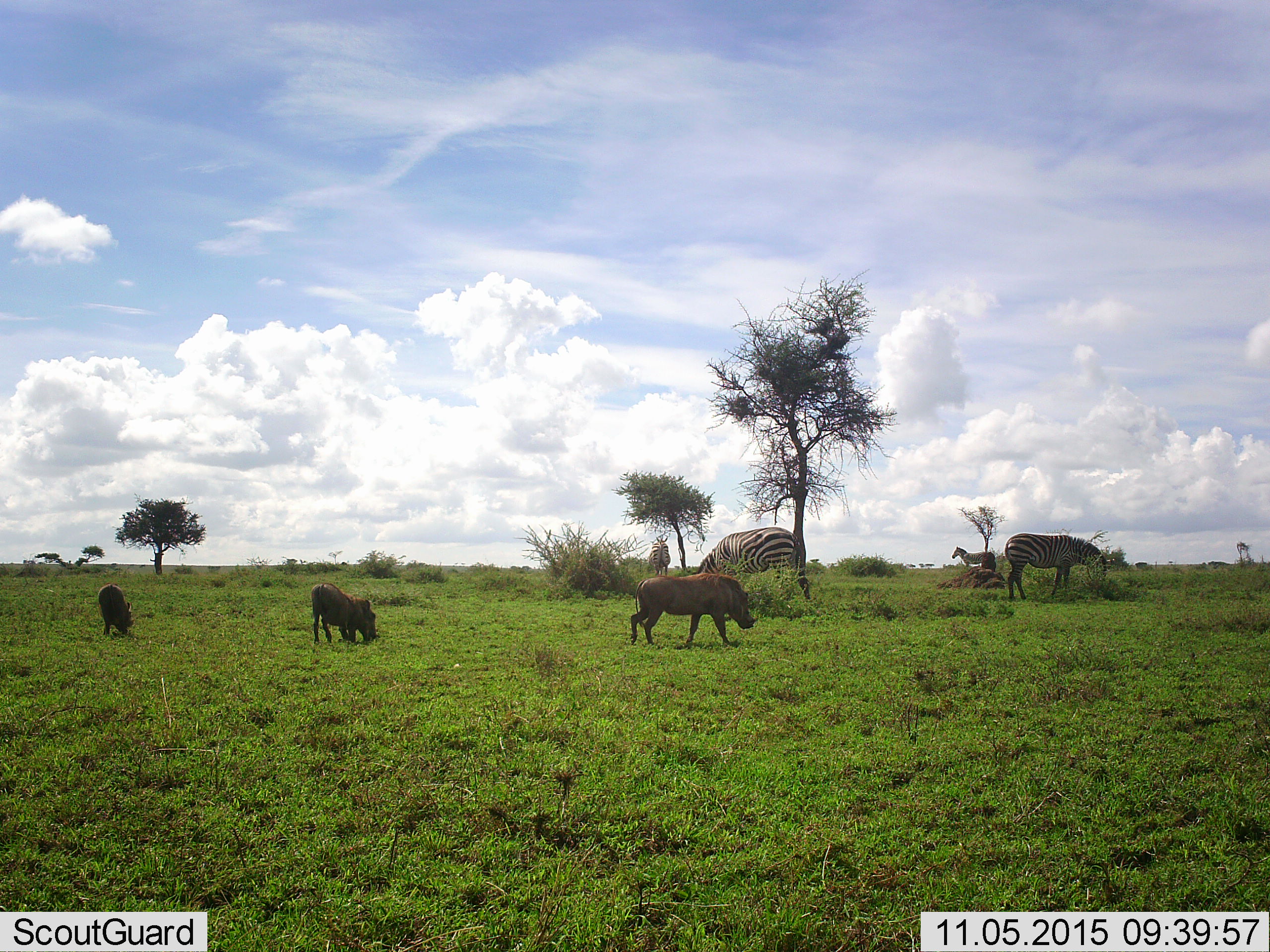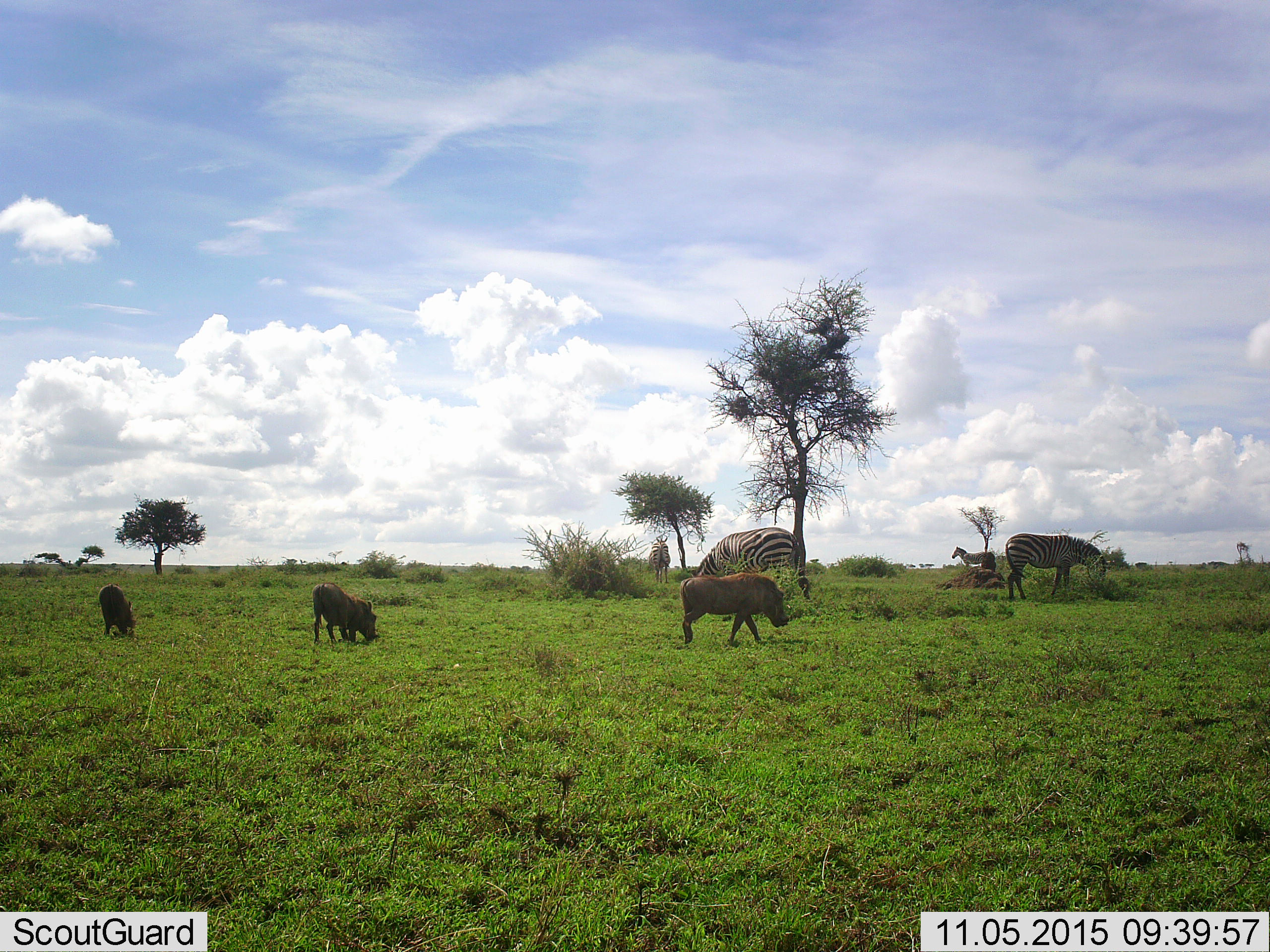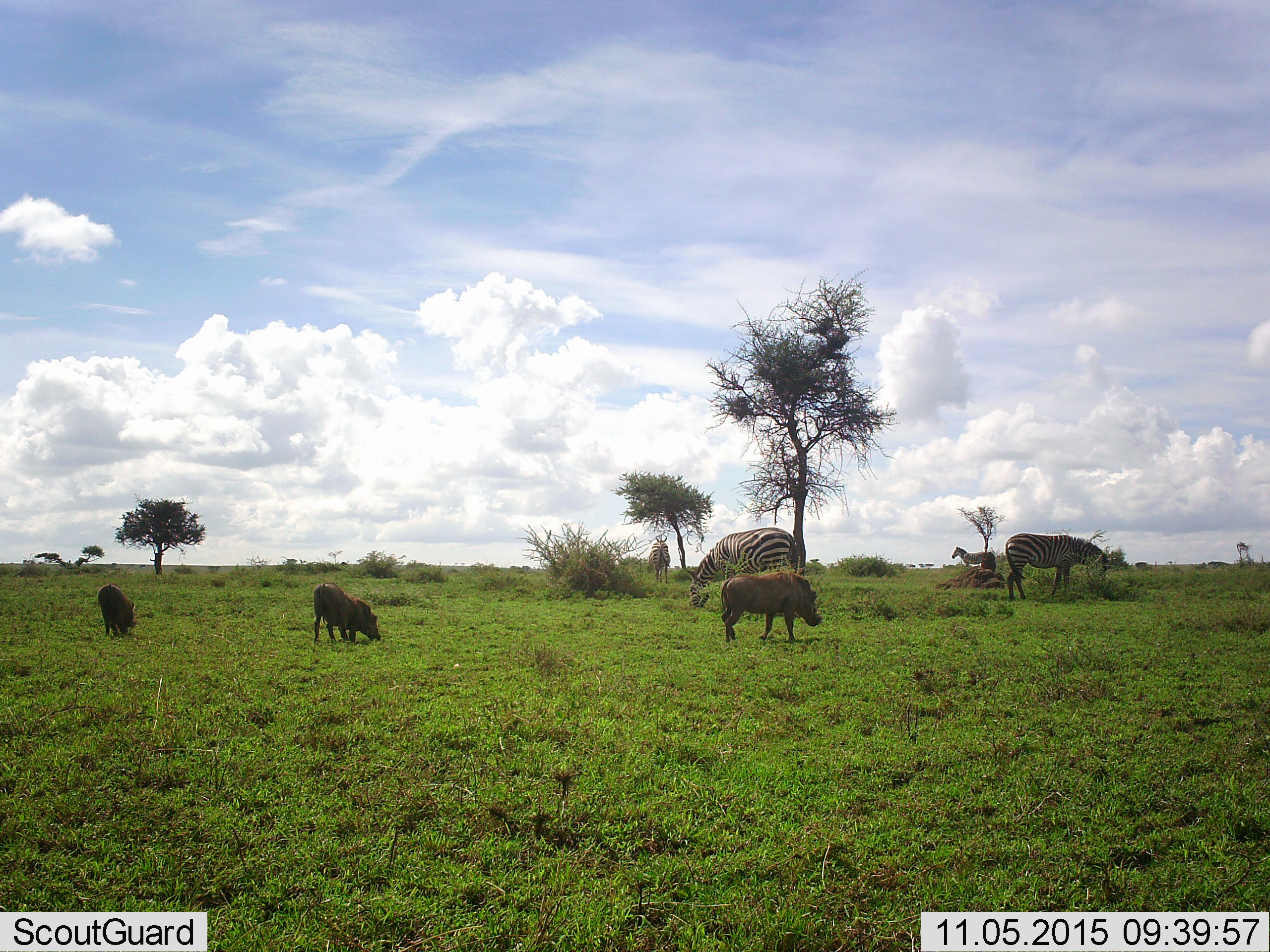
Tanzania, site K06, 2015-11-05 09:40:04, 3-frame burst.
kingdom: Animalia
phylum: Chordata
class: Mammalia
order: Artiodactyla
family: Suidae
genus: Phacochoerus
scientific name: Phacochoerus africanus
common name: warthog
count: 3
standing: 30%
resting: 0%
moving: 60%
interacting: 0%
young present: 50%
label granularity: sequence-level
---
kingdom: Animalia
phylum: Chordata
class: Mammalia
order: Perissodactyla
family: Equidae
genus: Equus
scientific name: Equus quagga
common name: plains zebra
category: zebra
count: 4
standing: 40%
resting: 0%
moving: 20%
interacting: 0%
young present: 0%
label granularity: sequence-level